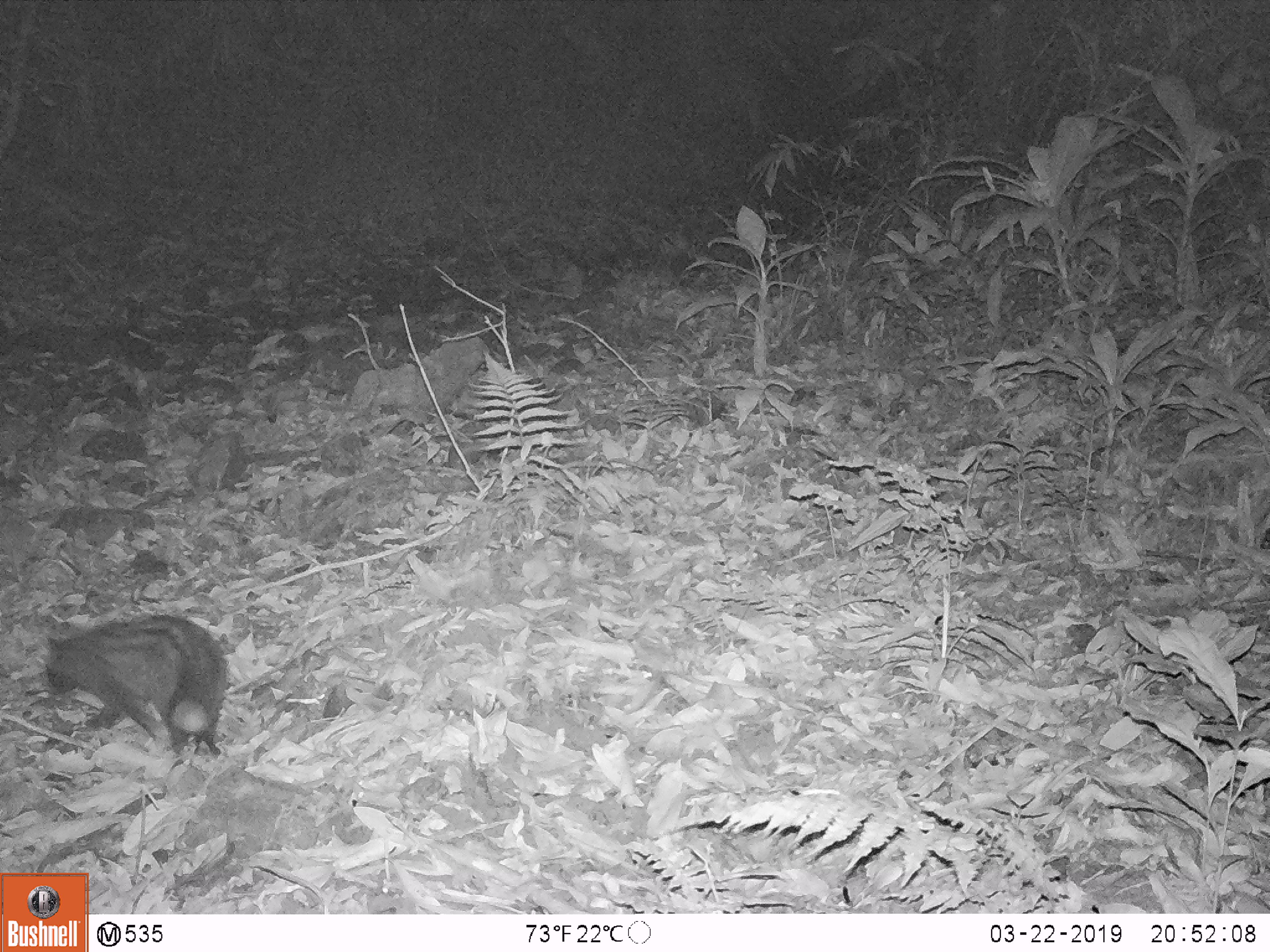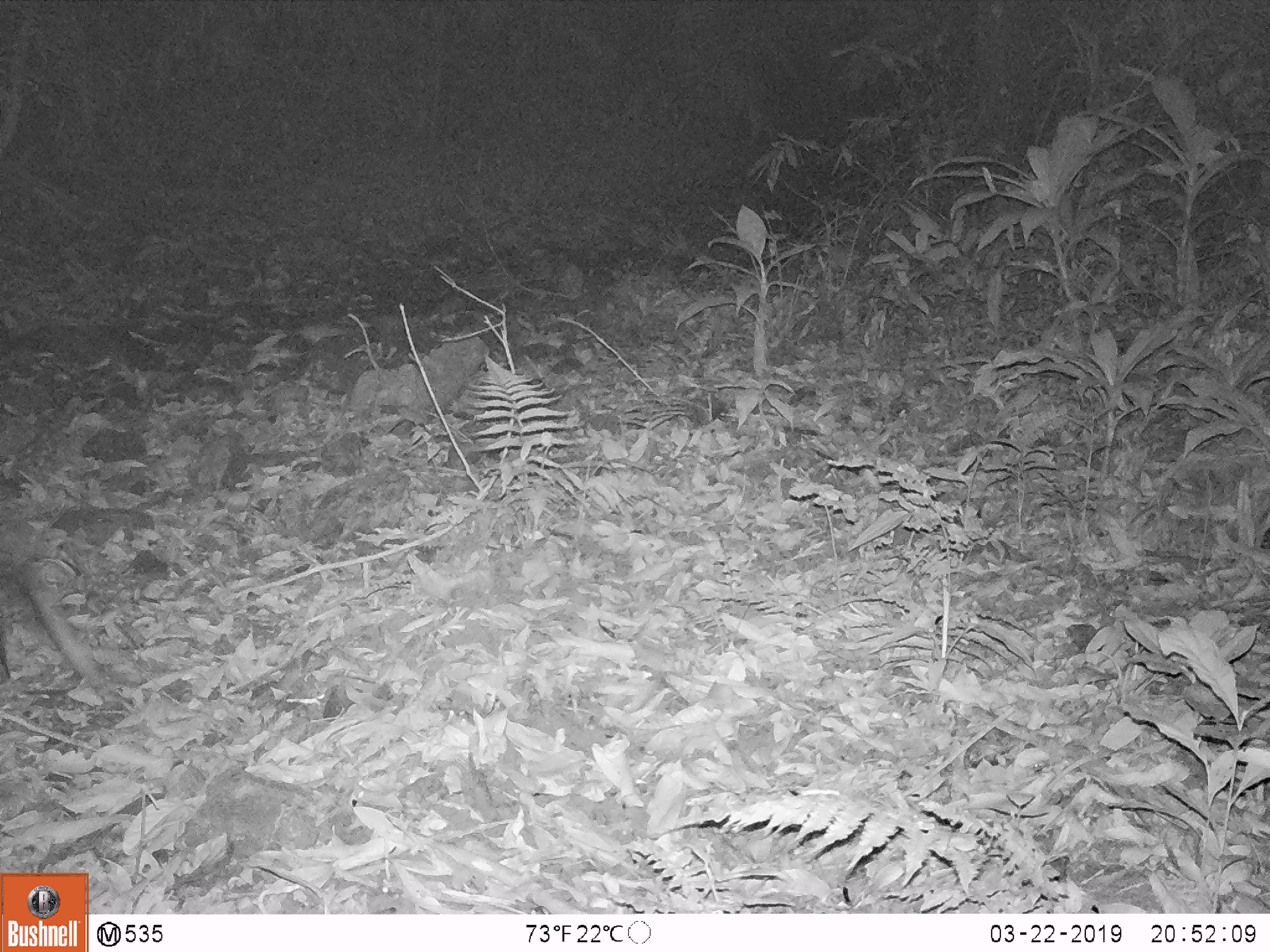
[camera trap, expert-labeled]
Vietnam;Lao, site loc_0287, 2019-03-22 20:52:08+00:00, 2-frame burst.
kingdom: Animalia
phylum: Chordata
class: Mammalia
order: Carnivora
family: Viverridae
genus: Paradoxurus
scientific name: Paradoxurus hermaphroditus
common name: common palm civet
Common palm civet (Paradoxurus hermaphroditus). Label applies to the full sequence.